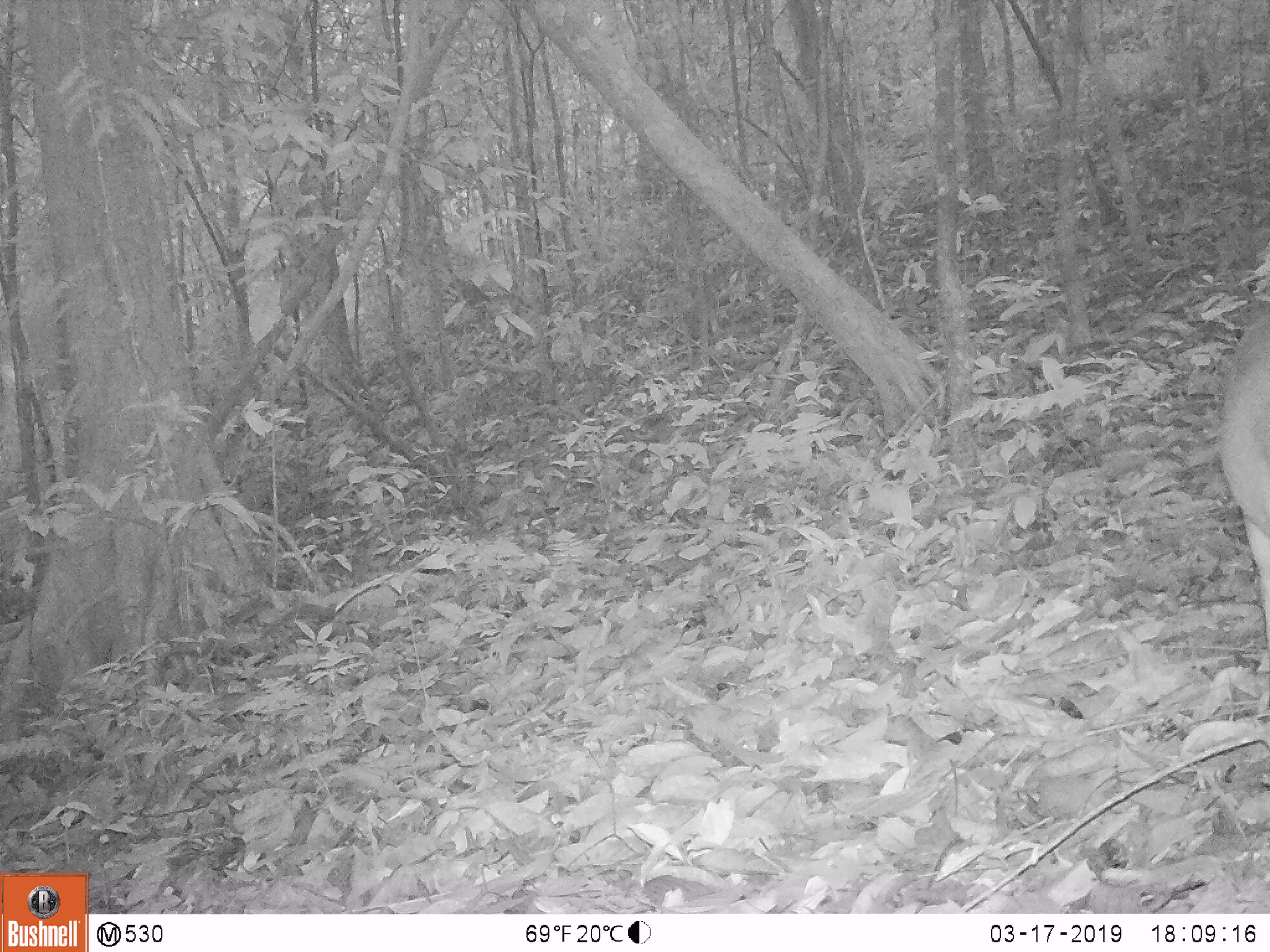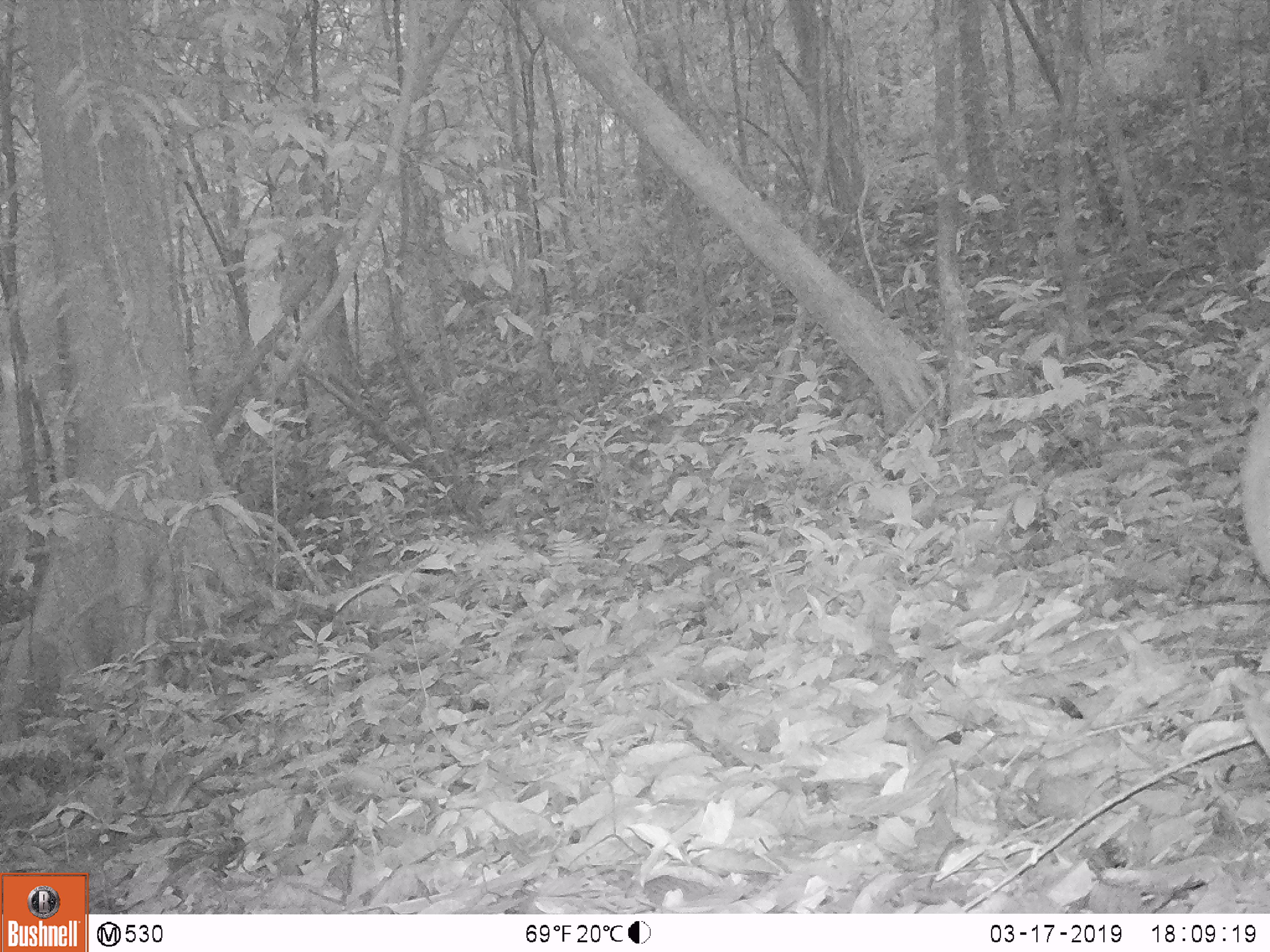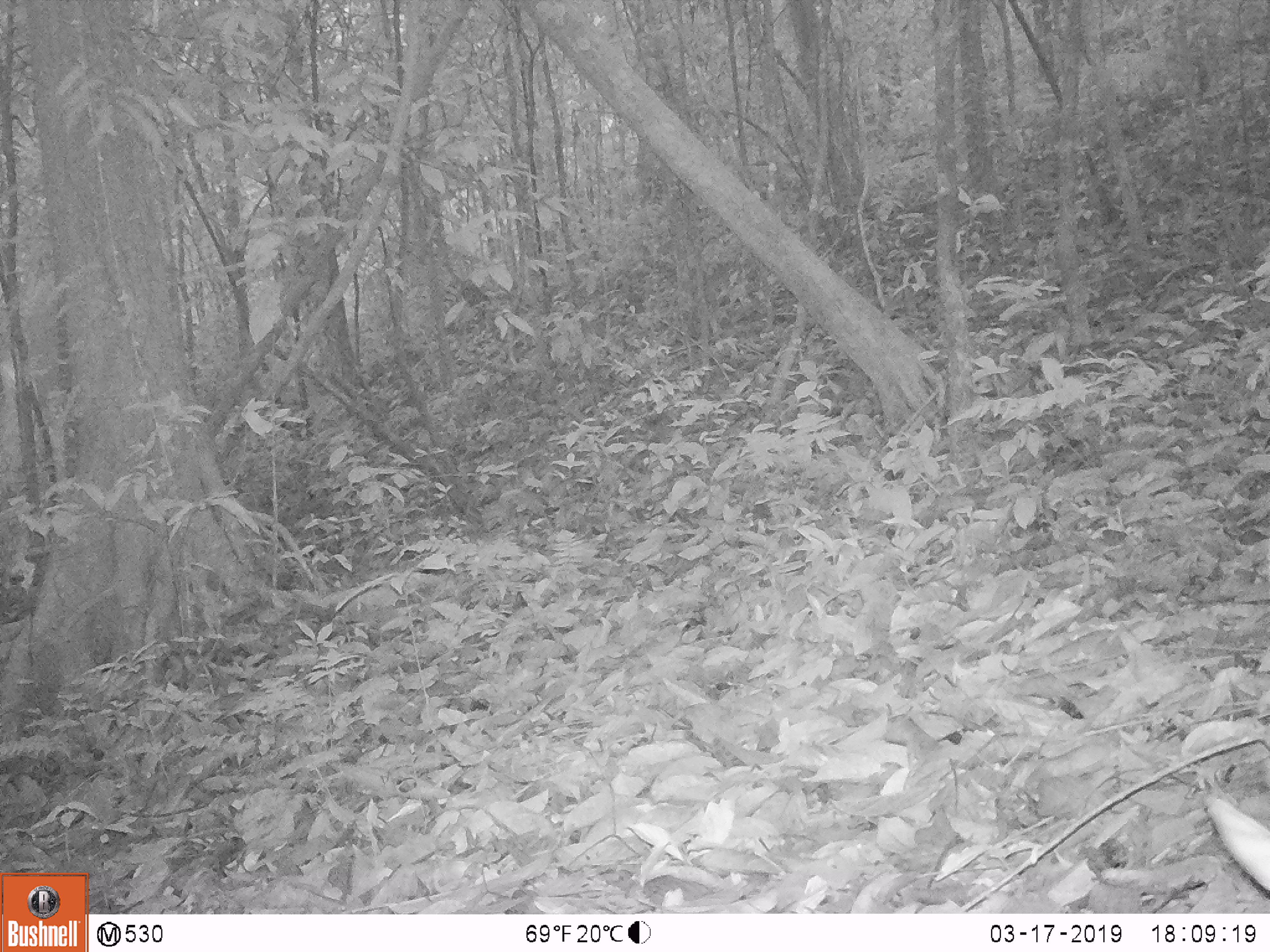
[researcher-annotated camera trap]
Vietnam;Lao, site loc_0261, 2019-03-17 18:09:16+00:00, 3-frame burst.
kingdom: Animalia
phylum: Chordata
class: Mammalia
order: Artiodactyla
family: Cervidae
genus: Muntiacus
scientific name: Muntiacus vuquangensis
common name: large-antlered muntjac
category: large antlered muntjac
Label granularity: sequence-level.